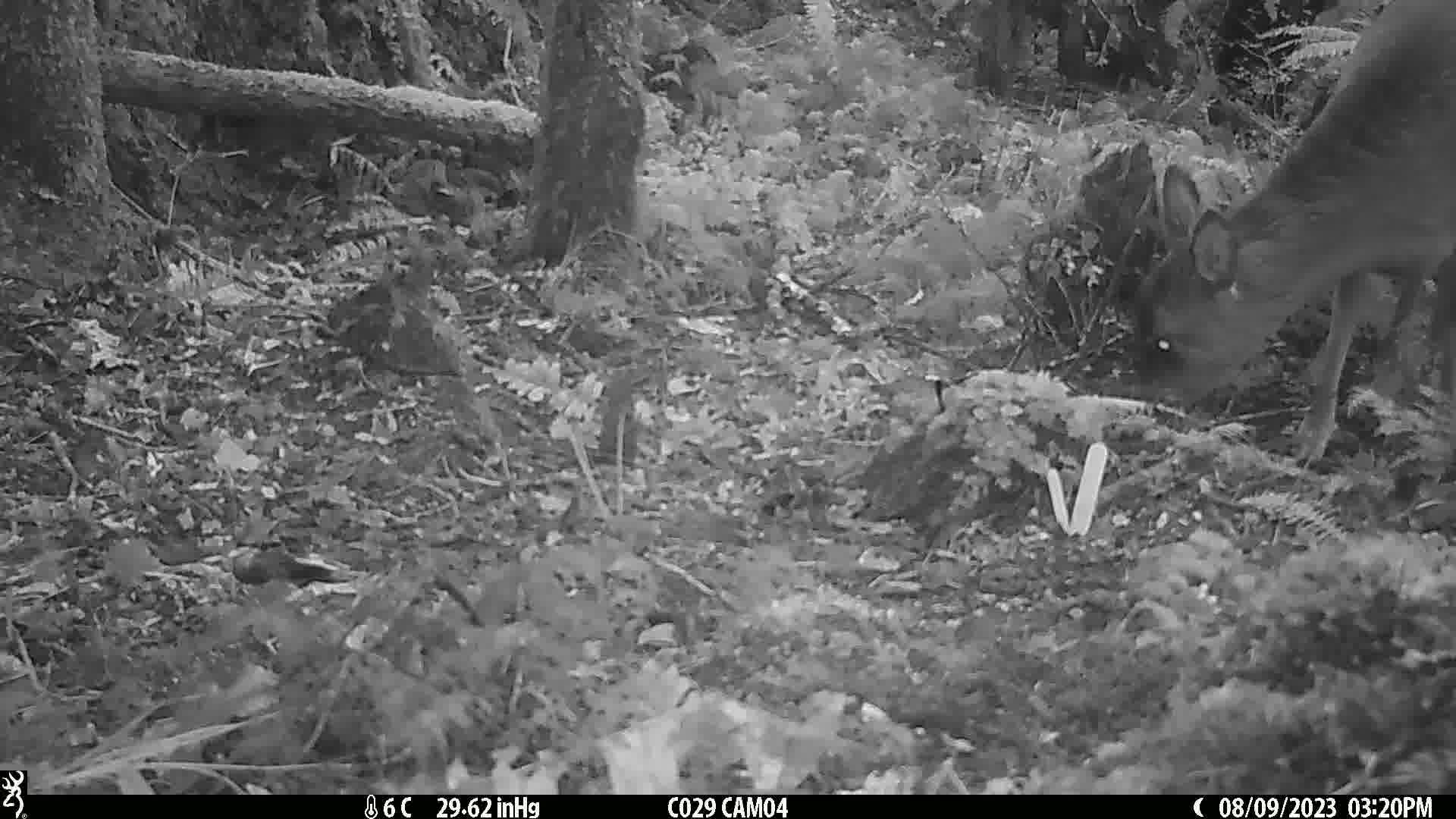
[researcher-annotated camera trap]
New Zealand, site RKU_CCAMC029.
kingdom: Animalia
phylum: Chordata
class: Mammalia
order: Artiodactyla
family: Cervidae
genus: Odocoileus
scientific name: Odocoileus virginianus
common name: white-tailed deer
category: white tailed deer